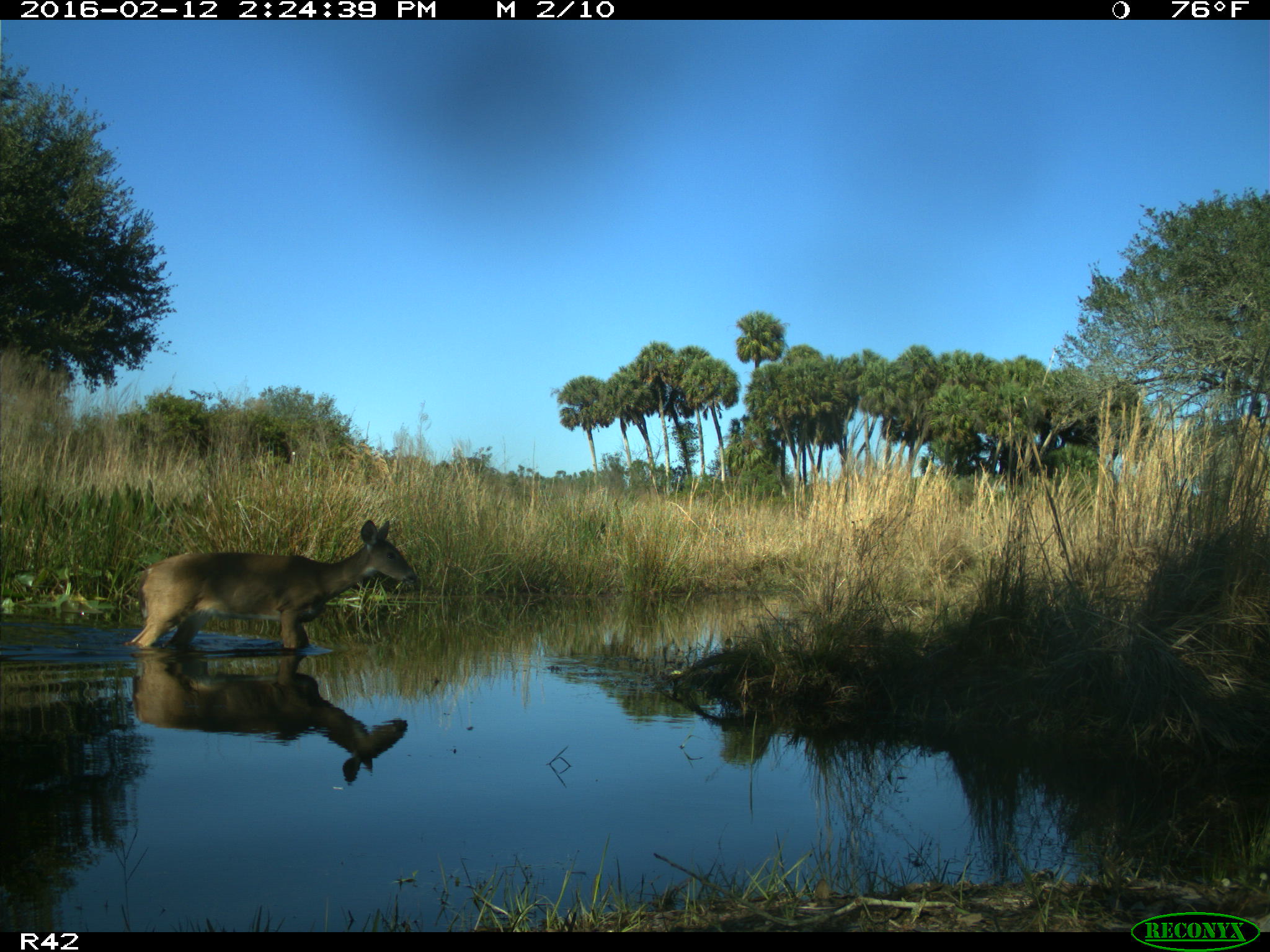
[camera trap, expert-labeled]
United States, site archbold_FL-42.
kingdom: Animalia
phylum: Chordata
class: Mammalia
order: Artiodactyla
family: Cervidae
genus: Odocoileus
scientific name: Odocoileus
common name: deer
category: unidentified deer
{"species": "unidentified deer (deer) (Odocoileus)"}